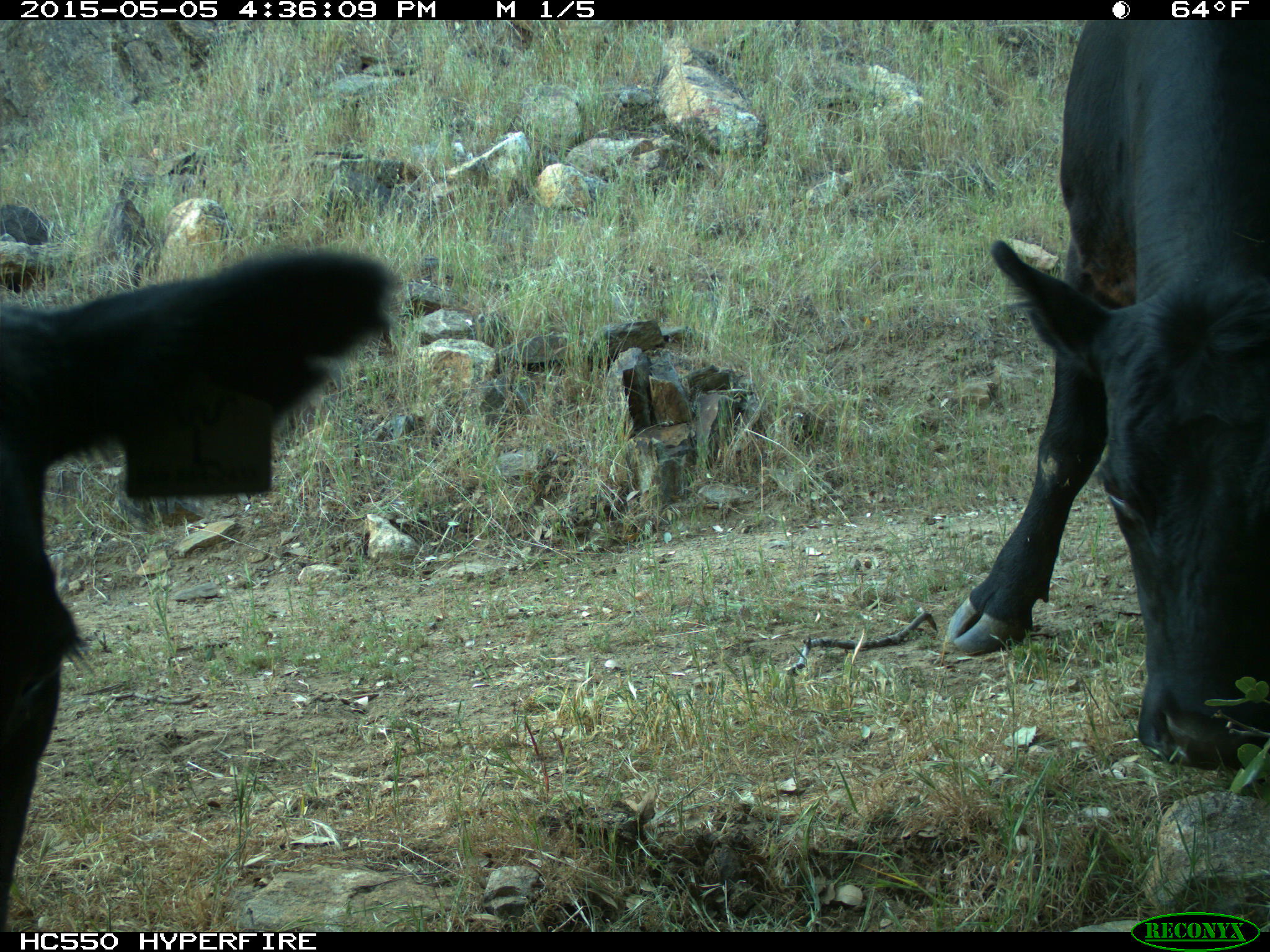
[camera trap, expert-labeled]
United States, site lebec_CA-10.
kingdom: Animalia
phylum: Chordata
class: Mammalia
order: Artiodactyla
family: Bovidae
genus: Bos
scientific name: Bos taurus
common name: domestic cow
Bos taurus (domestic cow).